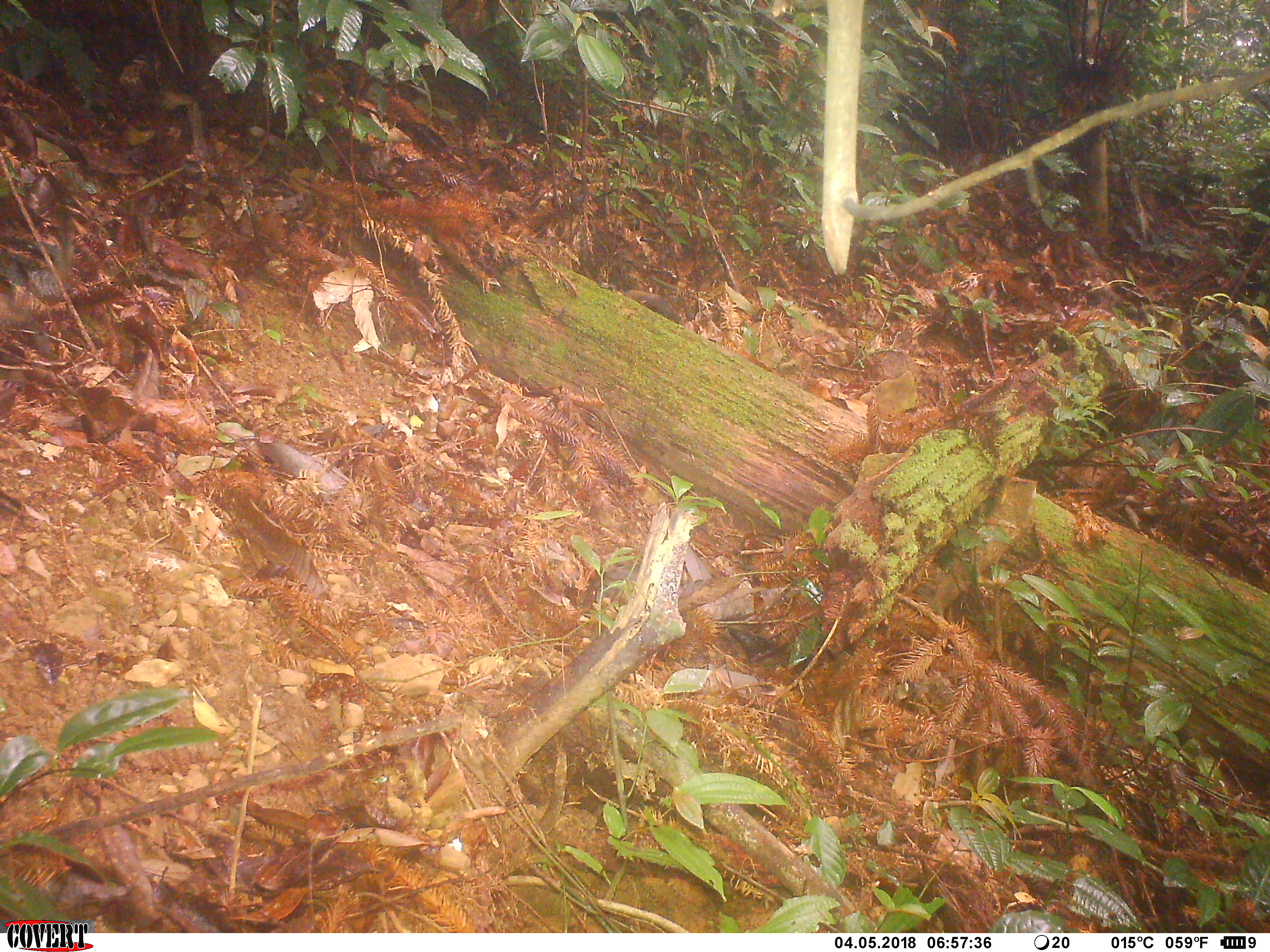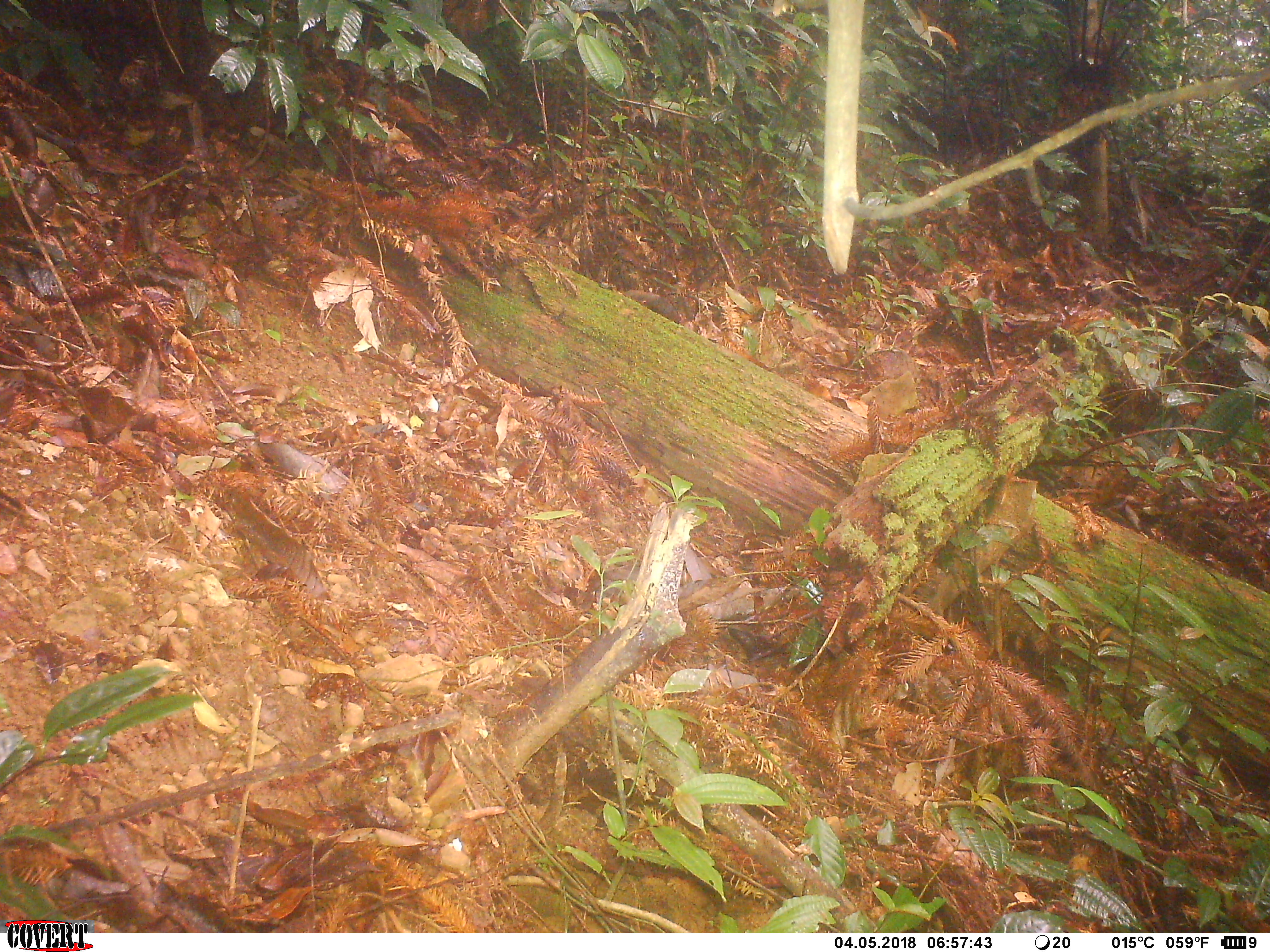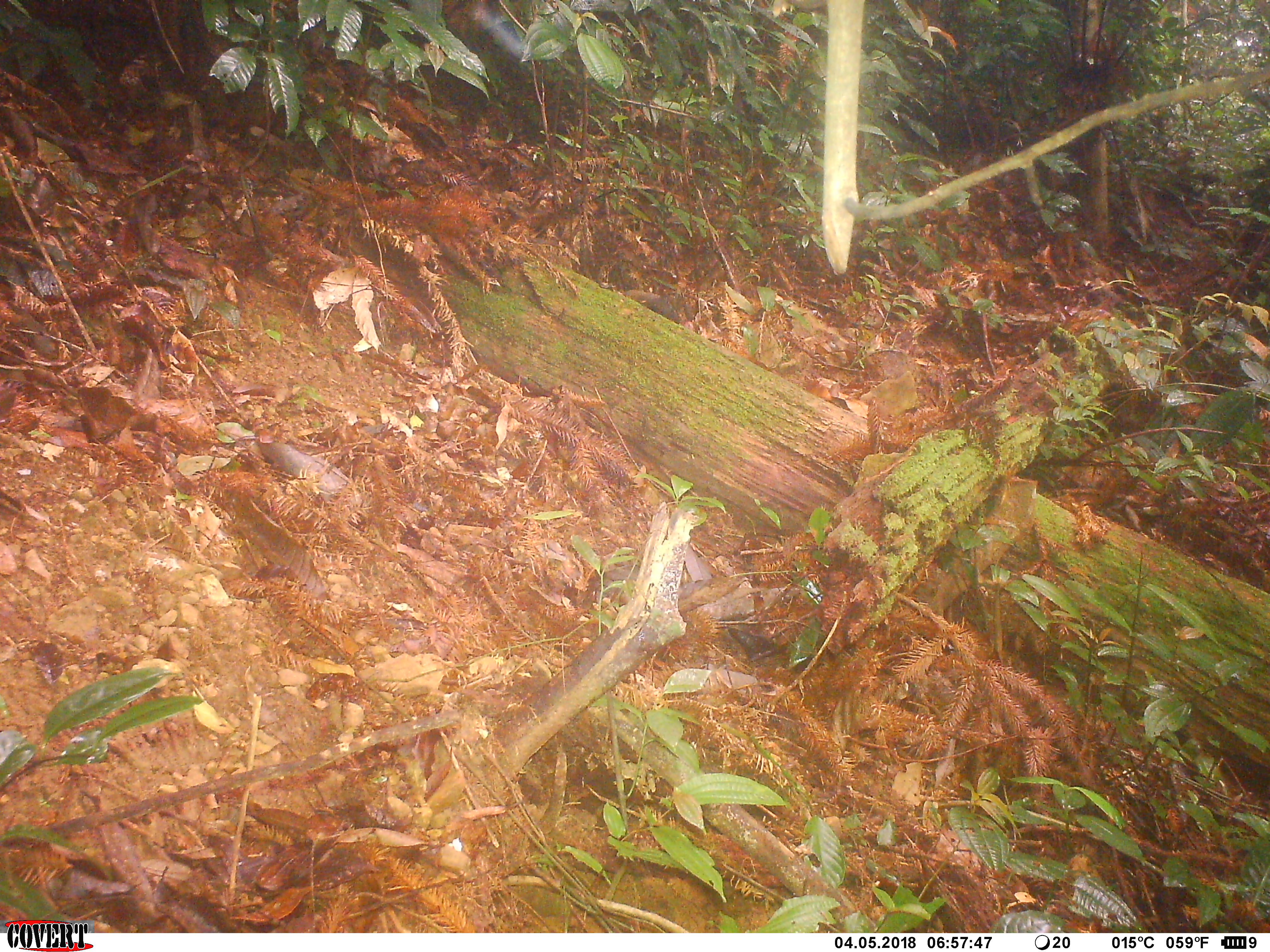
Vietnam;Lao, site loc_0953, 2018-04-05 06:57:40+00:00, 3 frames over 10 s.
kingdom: Animalia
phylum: Chordata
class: Mammalia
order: Artiodactyla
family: Suidae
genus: Sus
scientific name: Sus scrofa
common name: eurasian wild pig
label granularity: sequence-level